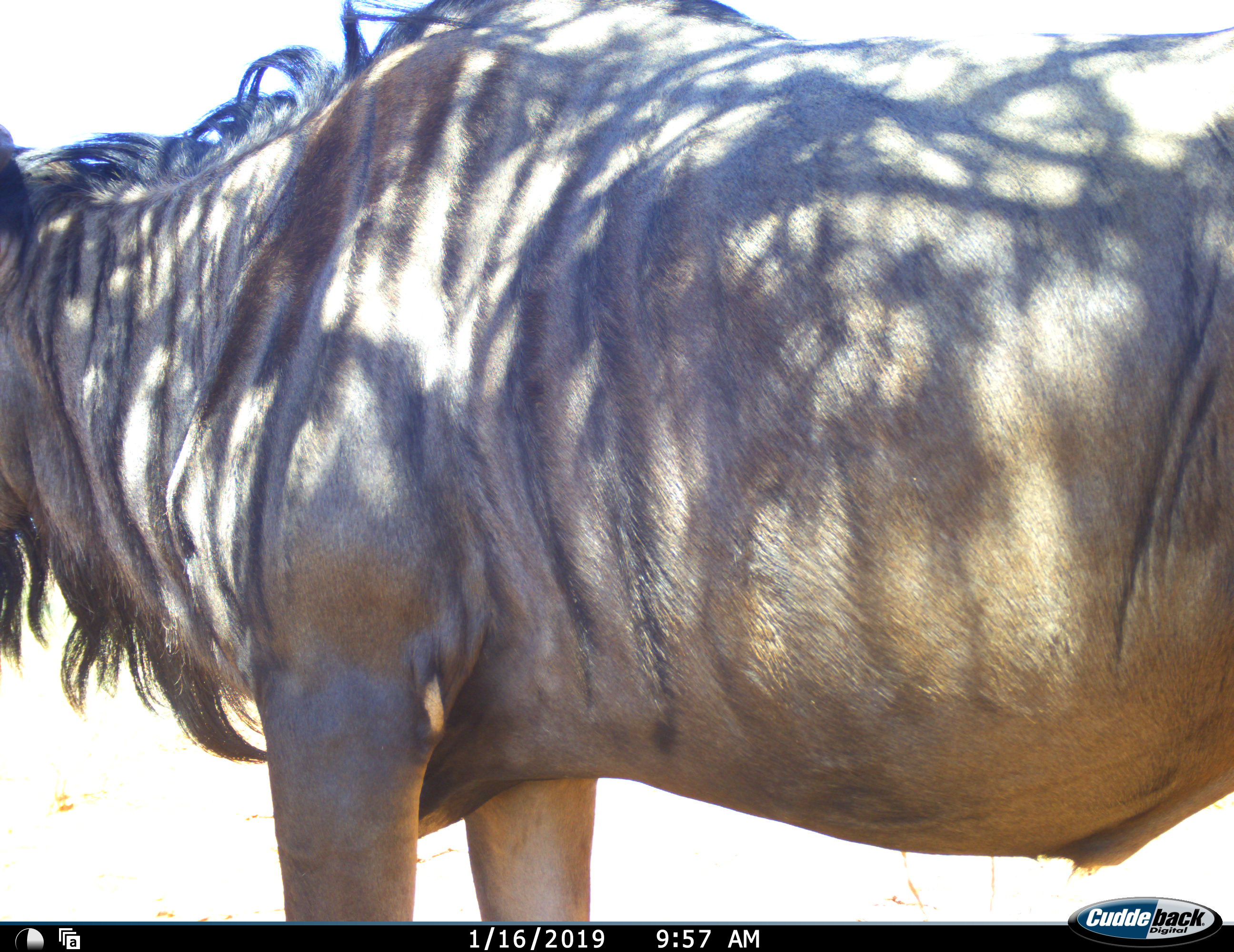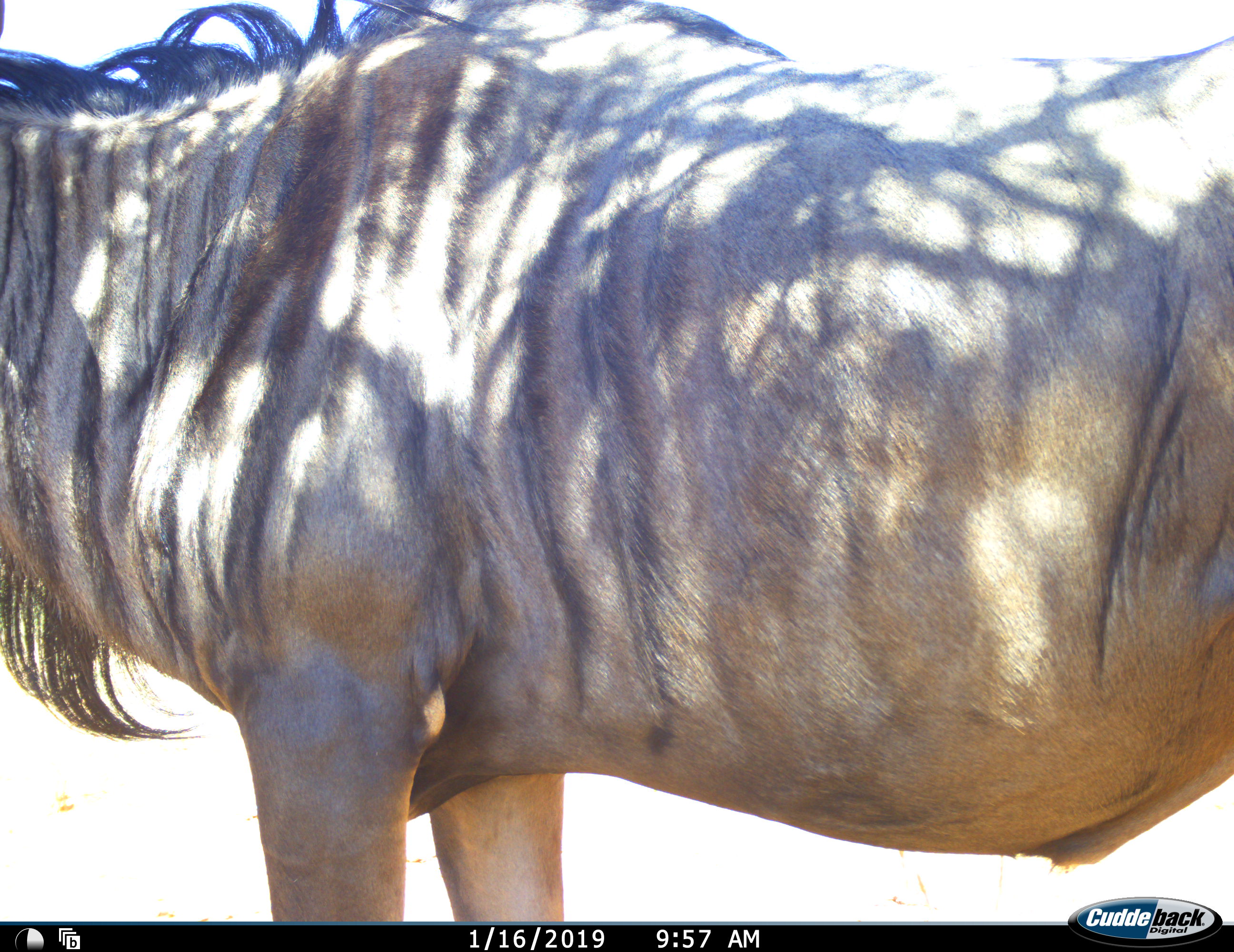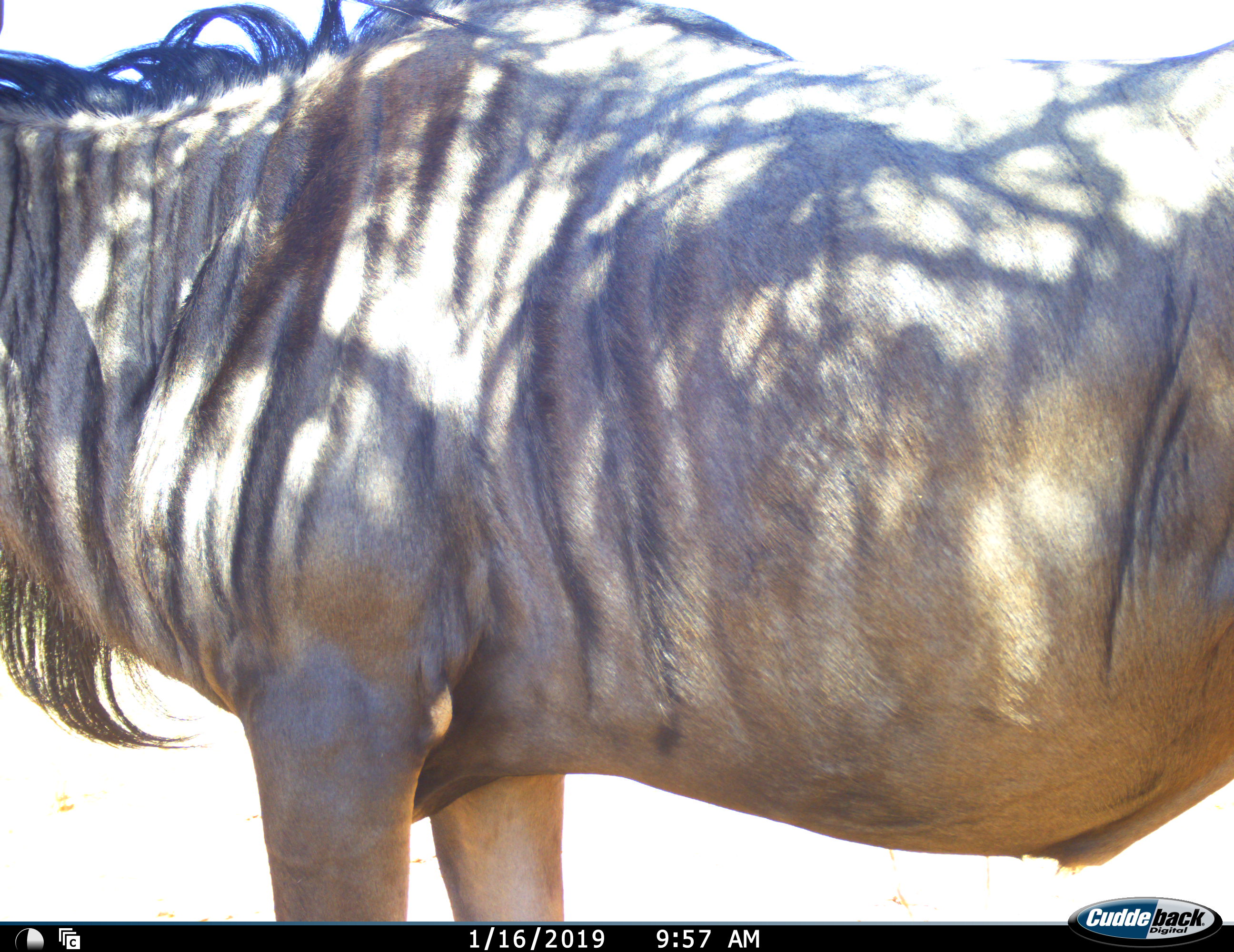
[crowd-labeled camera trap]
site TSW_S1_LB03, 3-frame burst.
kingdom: Animalia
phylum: Chordata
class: Mammalia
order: Artiodactyla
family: Bovidae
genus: Connochaetes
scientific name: Connochaetes taurinus taurinus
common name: blue wildebeest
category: wildebeestblue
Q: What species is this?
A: Wildebeestblue (blue wildebeest) (Connochaetes taurinus taurinus).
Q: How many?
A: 1.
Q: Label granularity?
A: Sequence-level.